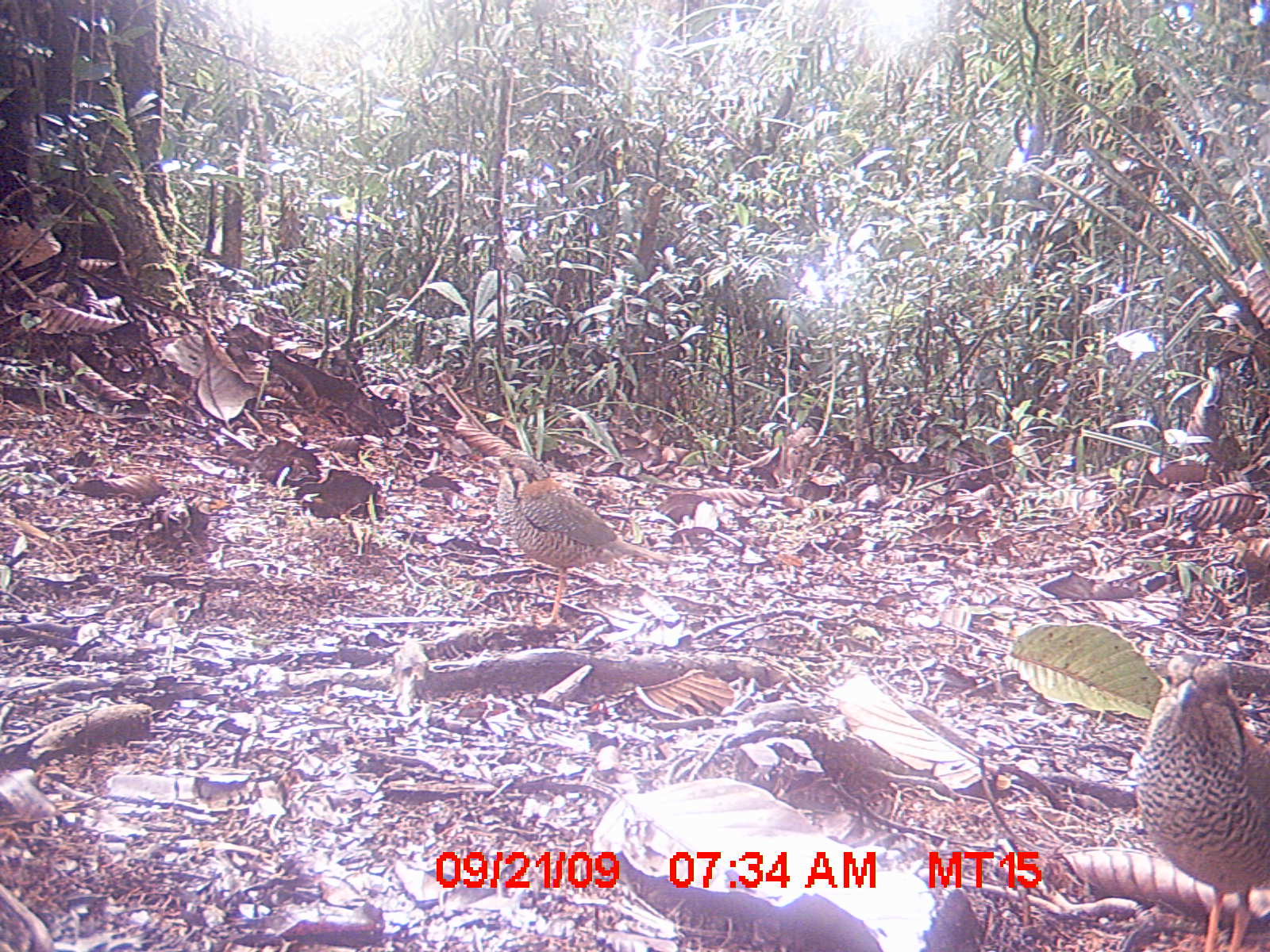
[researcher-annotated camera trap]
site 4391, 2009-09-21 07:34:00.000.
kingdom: Animalia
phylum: Chordata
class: Aves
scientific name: Aves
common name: bird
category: unknown bird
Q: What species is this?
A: Unknown bird (bird) (Aves).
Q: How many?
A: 2.